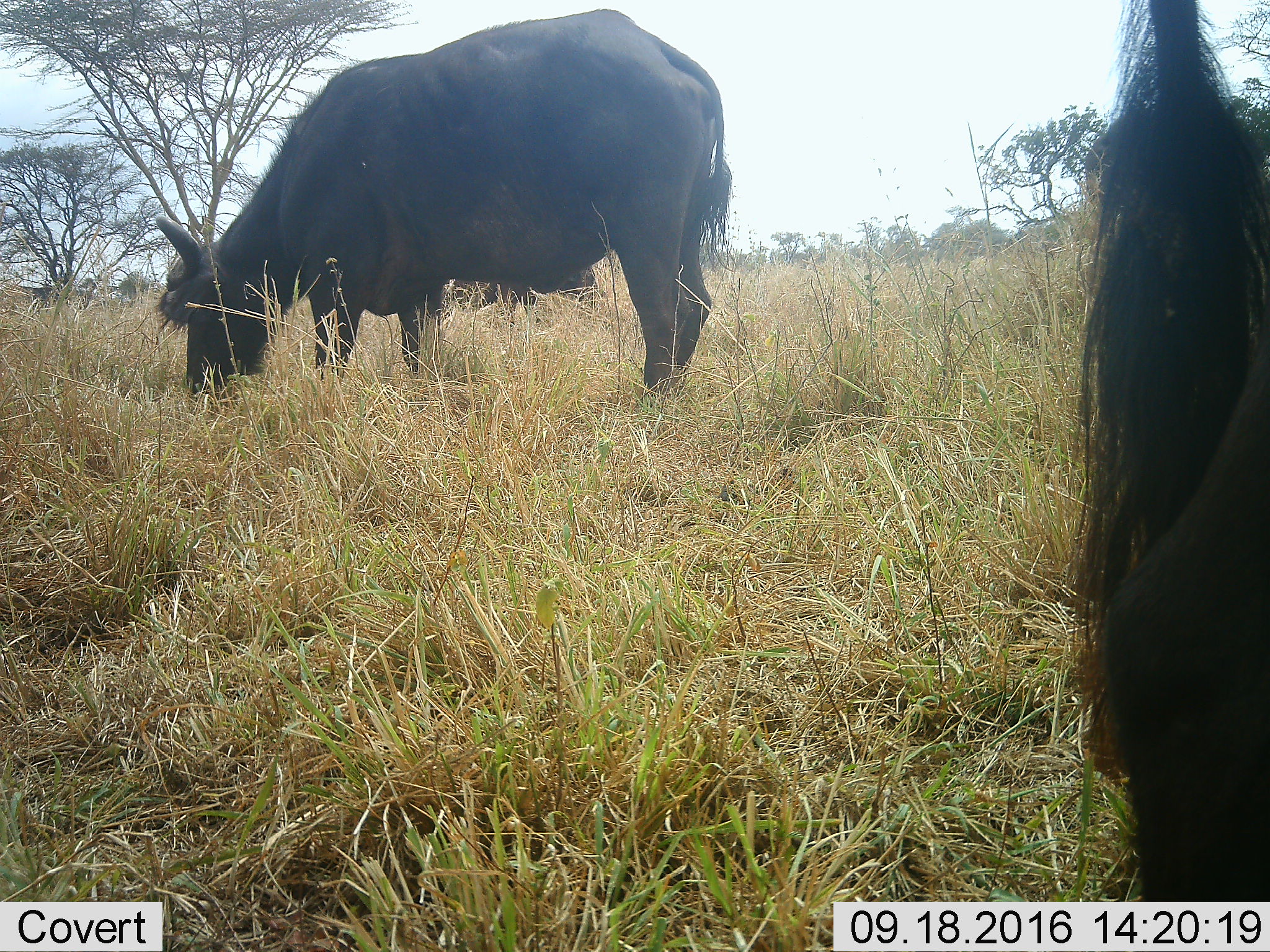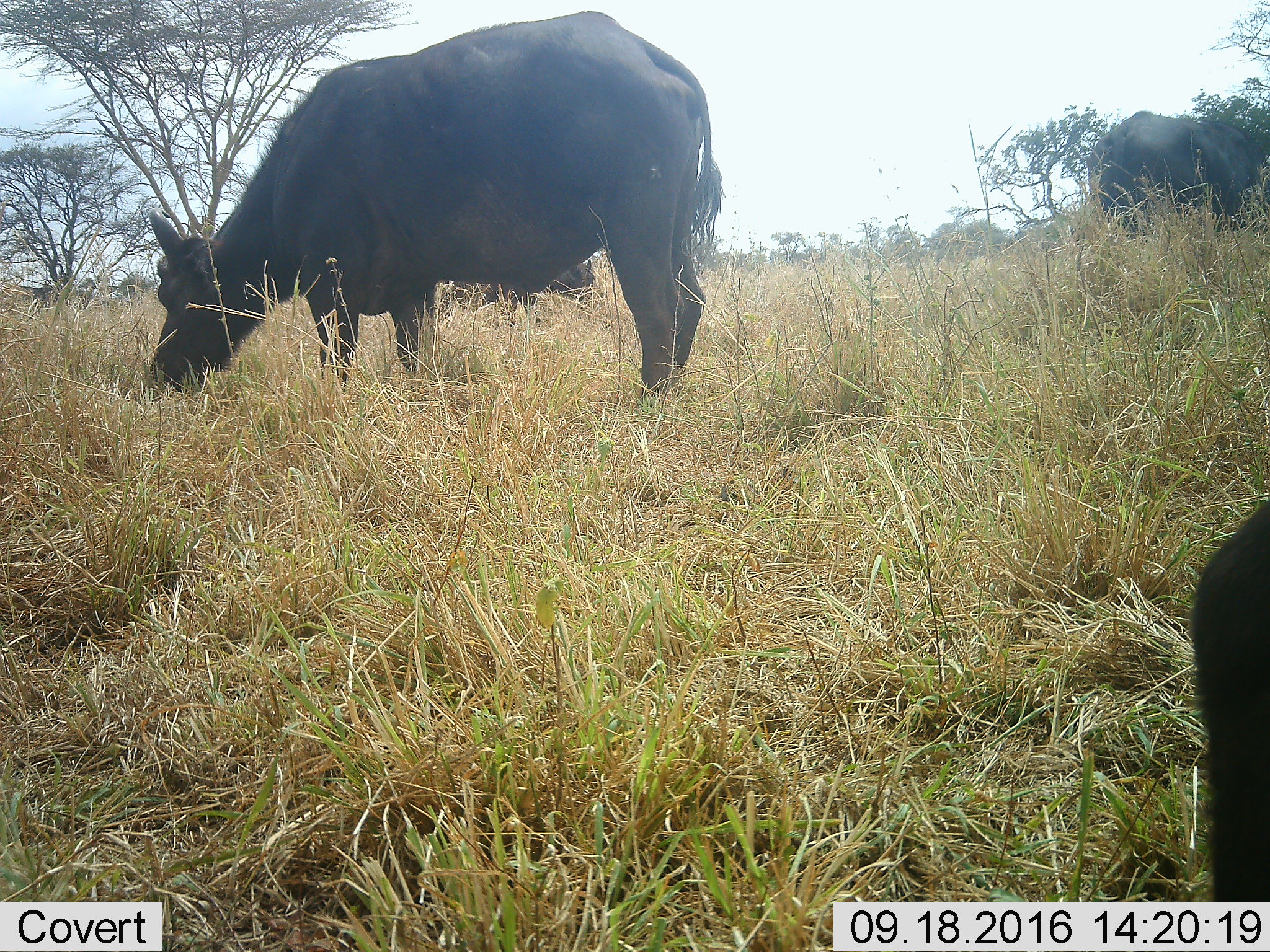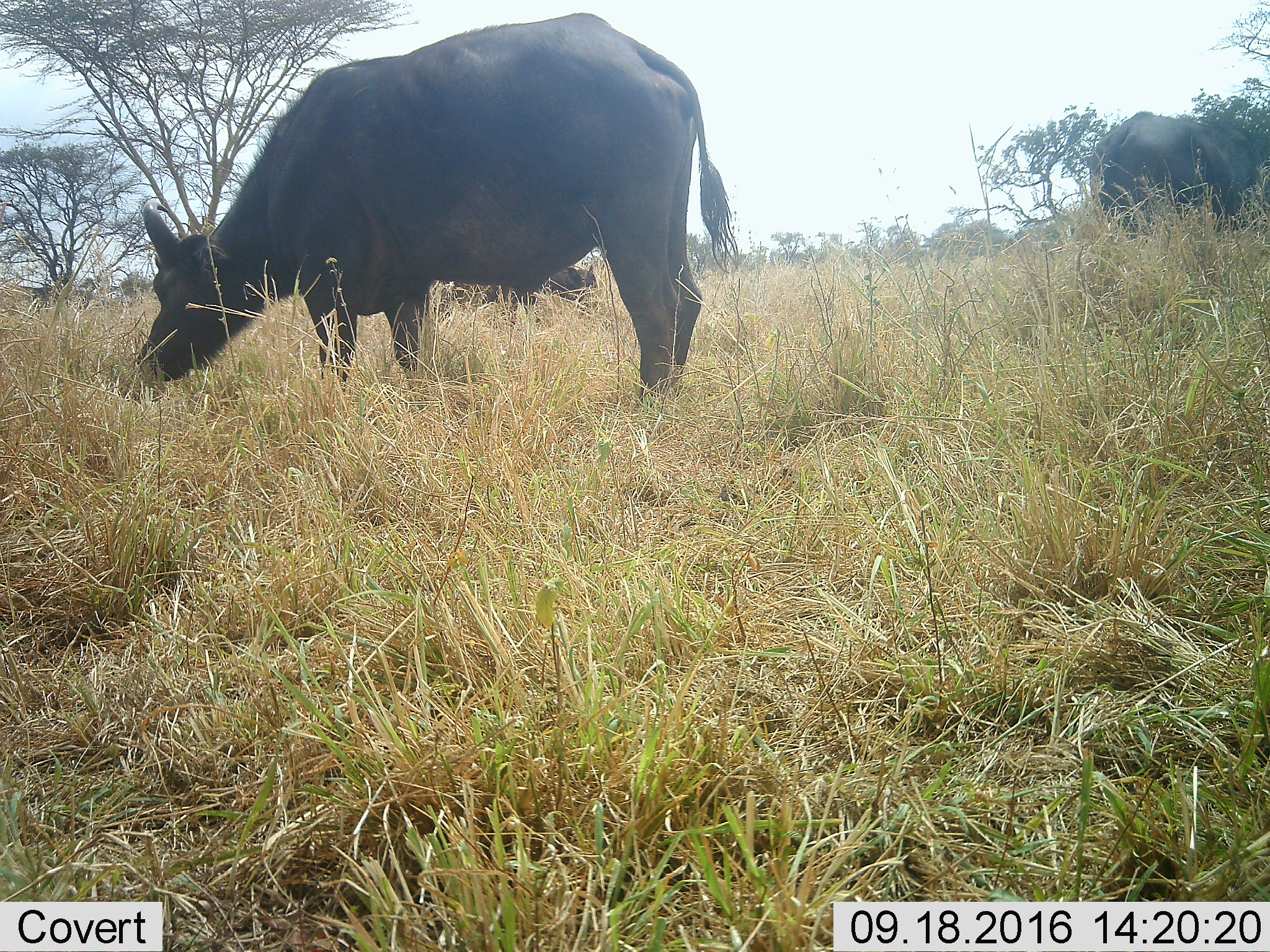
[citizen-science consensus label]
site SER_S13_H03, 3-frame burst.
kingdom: Animalia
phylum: Chordata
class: Mammalia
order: Artiodactyla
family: Bovidae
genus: Syncerus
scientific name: Syncerus caffer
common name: african buffalo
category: buffalo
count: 4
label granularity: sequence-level